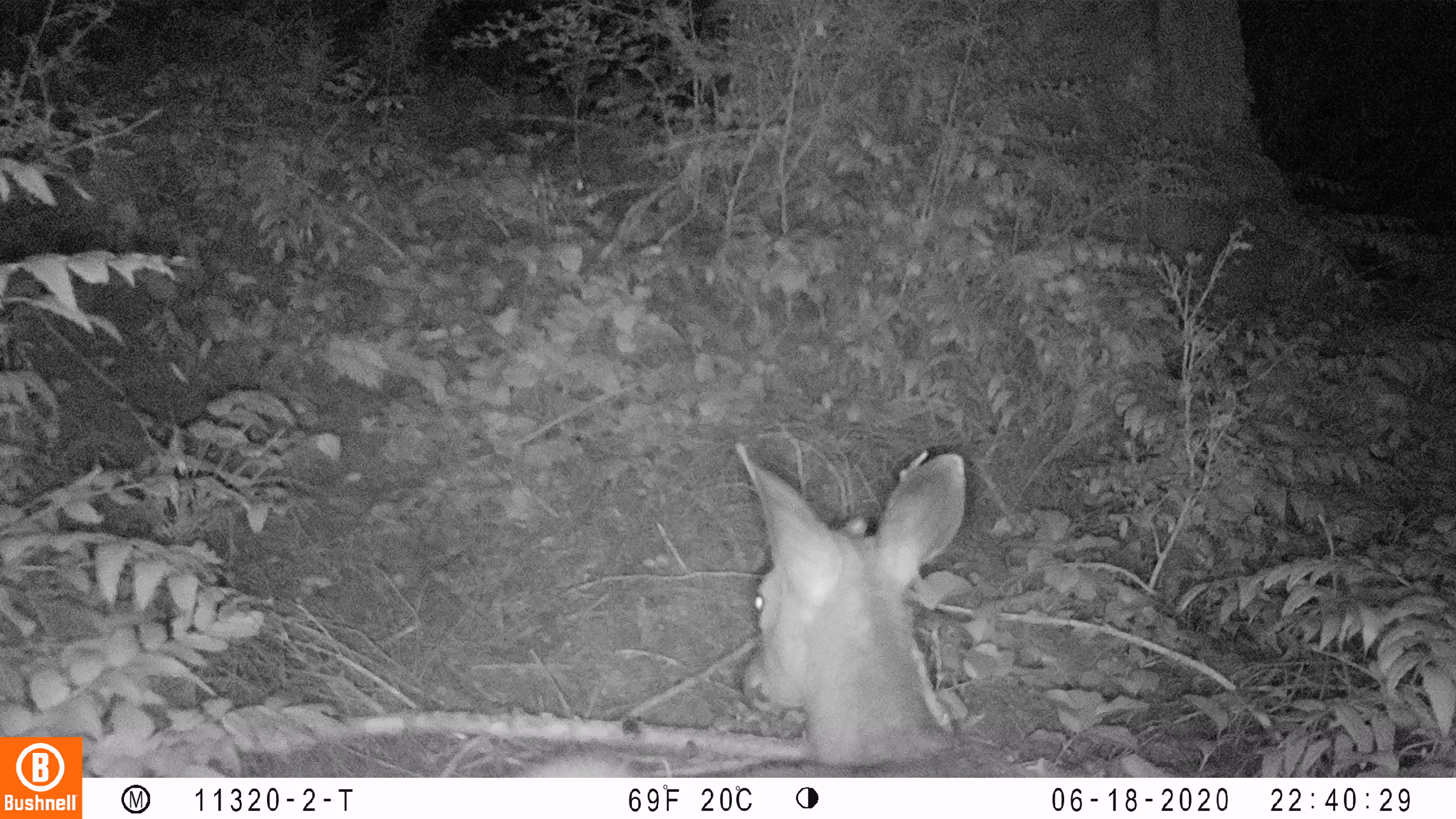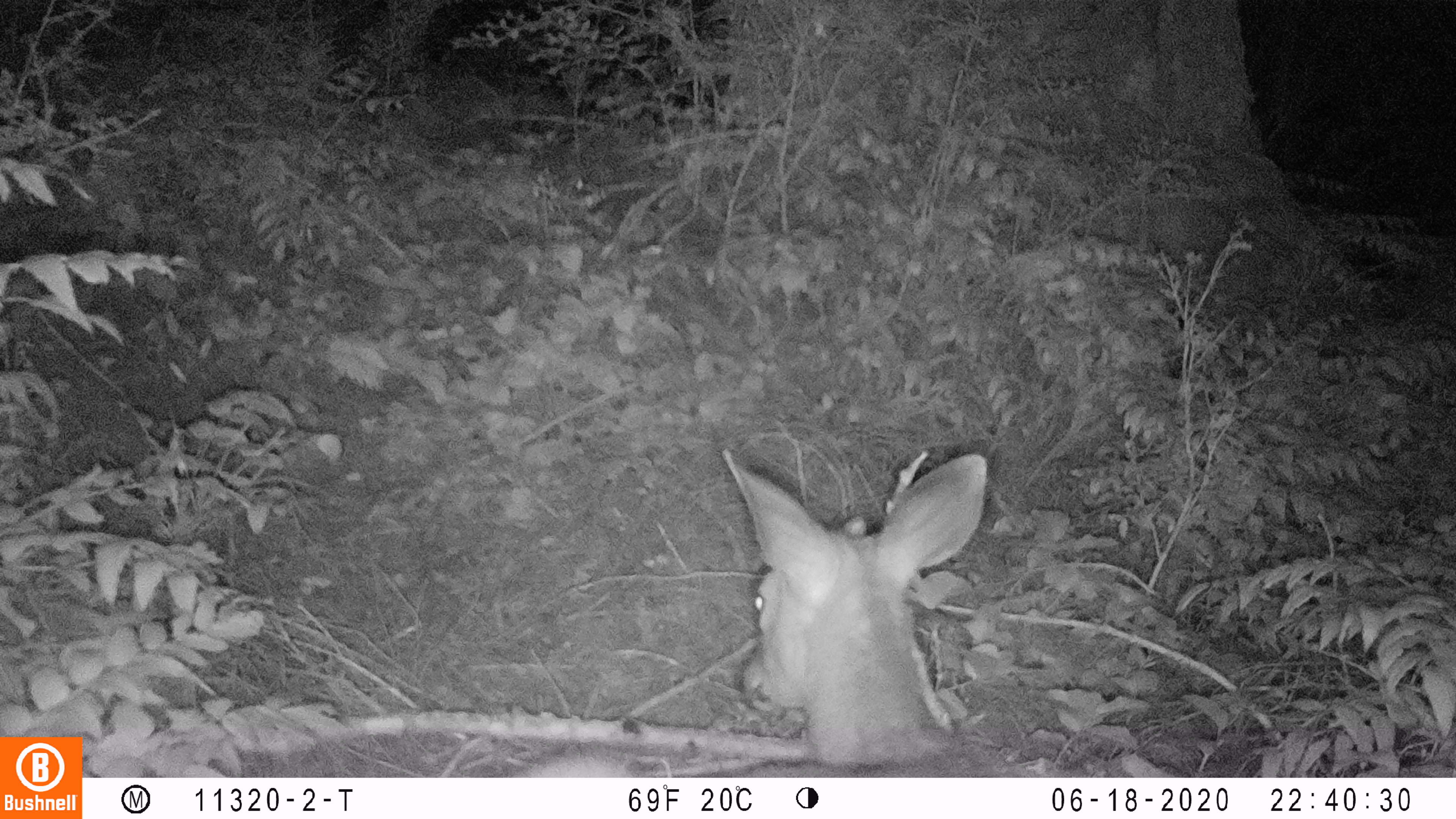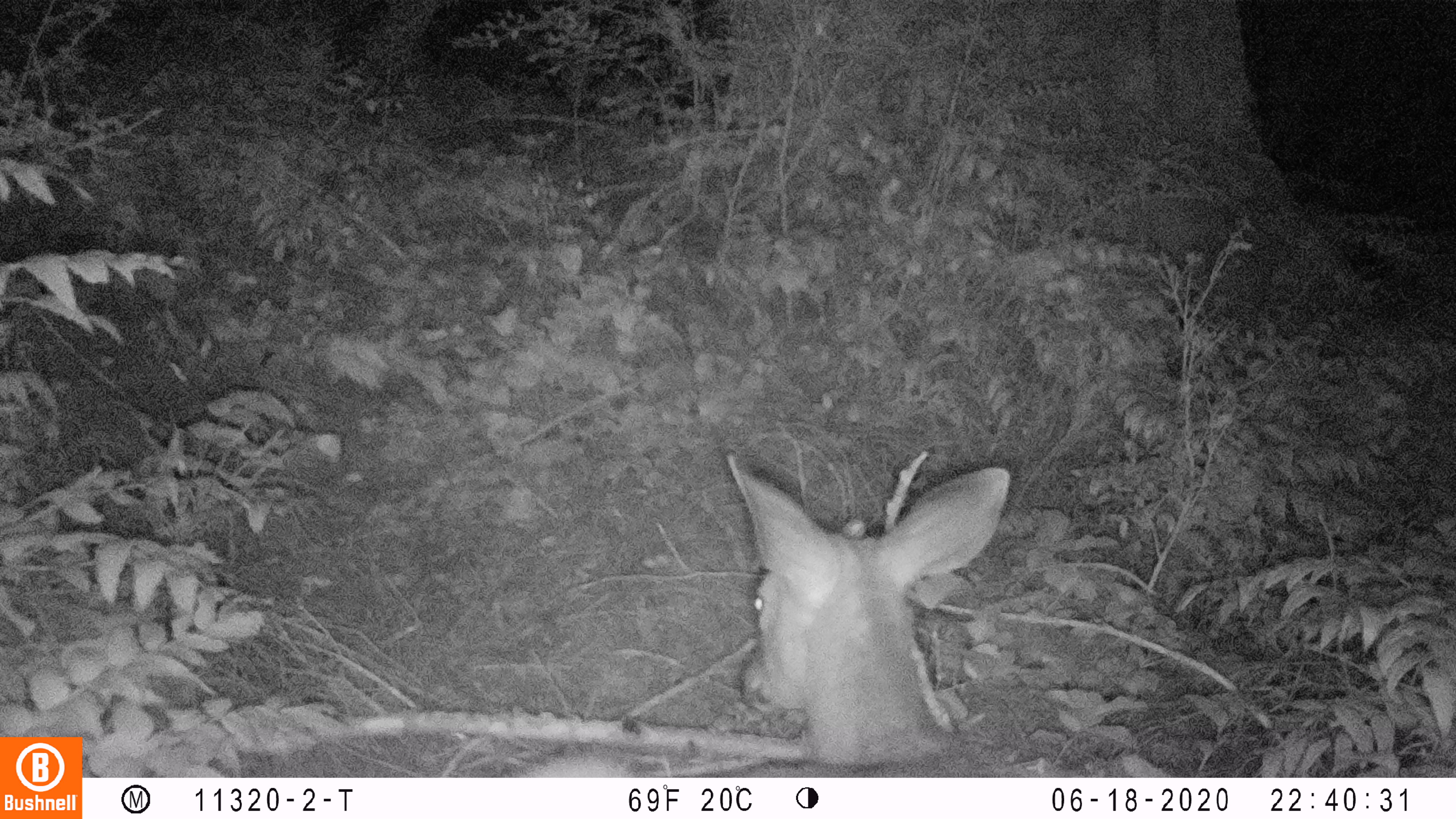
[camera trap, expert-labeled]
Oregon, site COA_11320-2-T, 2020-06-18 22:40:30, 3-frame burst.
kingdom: Animalia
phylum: Chordata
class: Mammalia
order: Artiodactyla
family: Cervidae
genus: Odocoileus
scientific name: Odocoileus hemionus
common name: black-tailed deer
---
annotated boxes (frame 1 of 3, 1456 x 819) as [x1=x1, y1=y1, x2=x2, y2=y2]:
black-tailed deer: [x1=526, y1=435, x2=982, y2=774]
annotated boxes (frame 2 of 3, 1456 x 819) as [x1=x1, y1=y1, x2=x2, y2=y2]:
black-tailed deer: [x1=518, y1=440, x2=990, y2=772]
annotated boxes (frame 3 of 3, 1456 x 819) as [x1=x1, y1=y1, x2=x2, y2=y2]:
black-tailed deer: [x1=529, y1=450, x2=1018, y2=774]